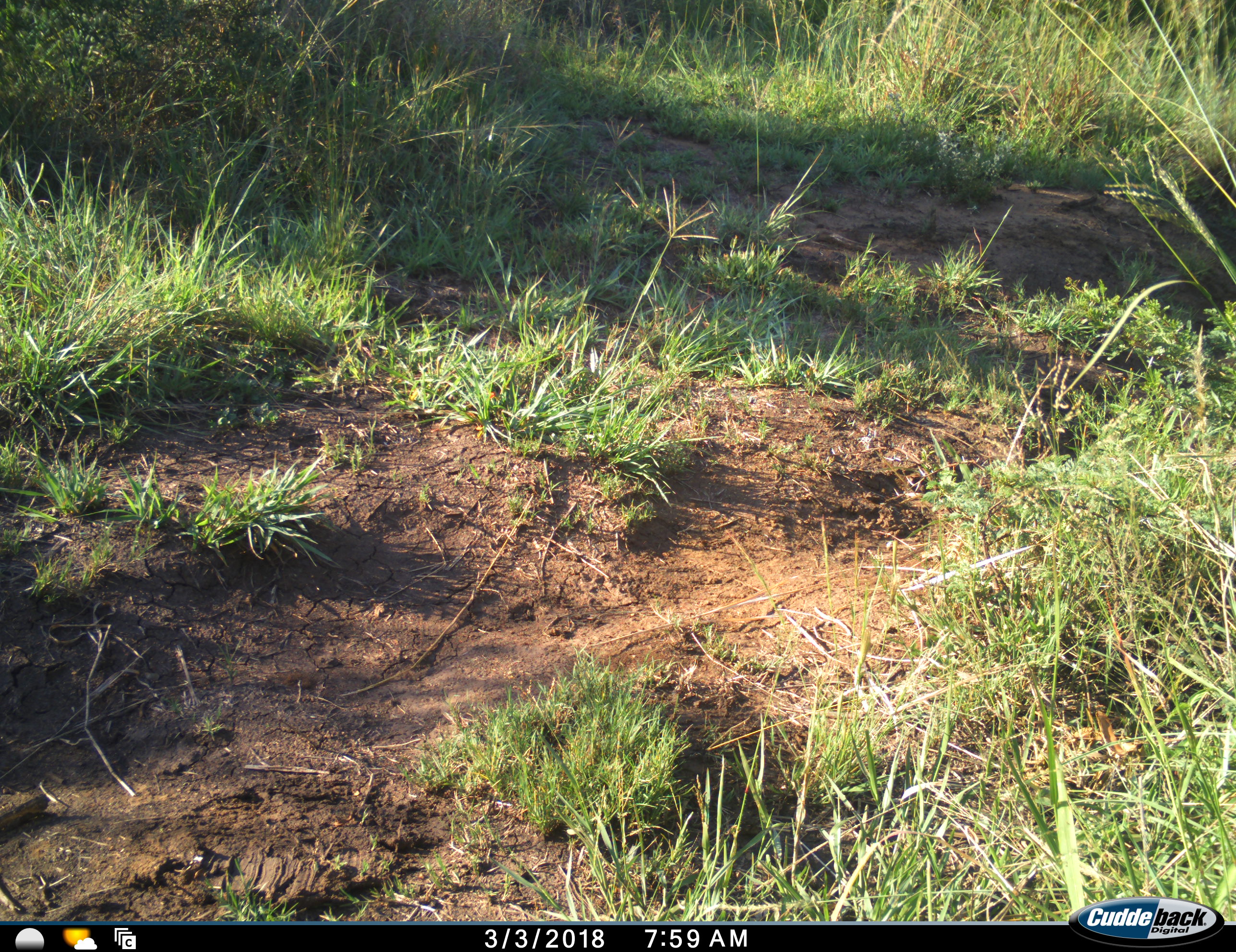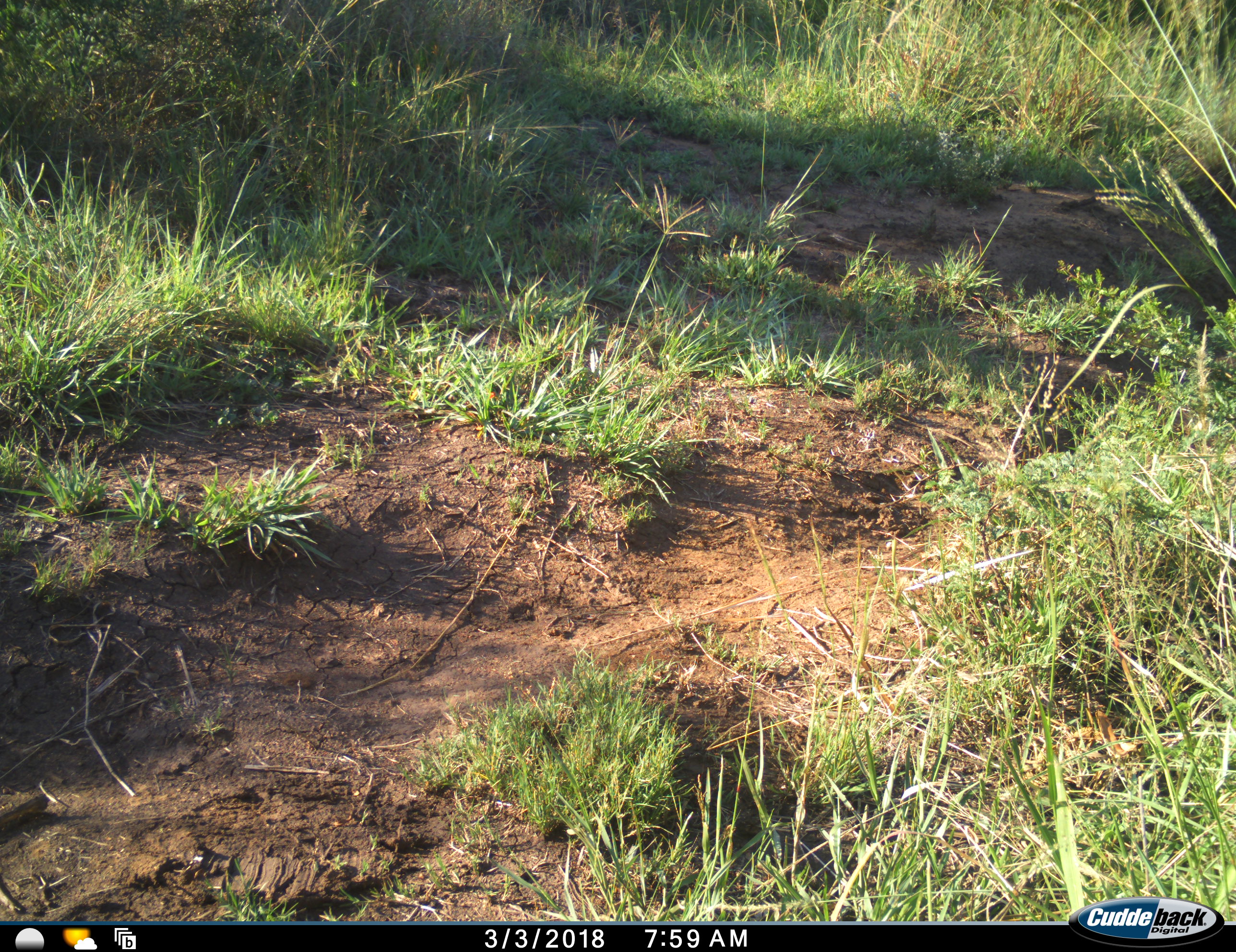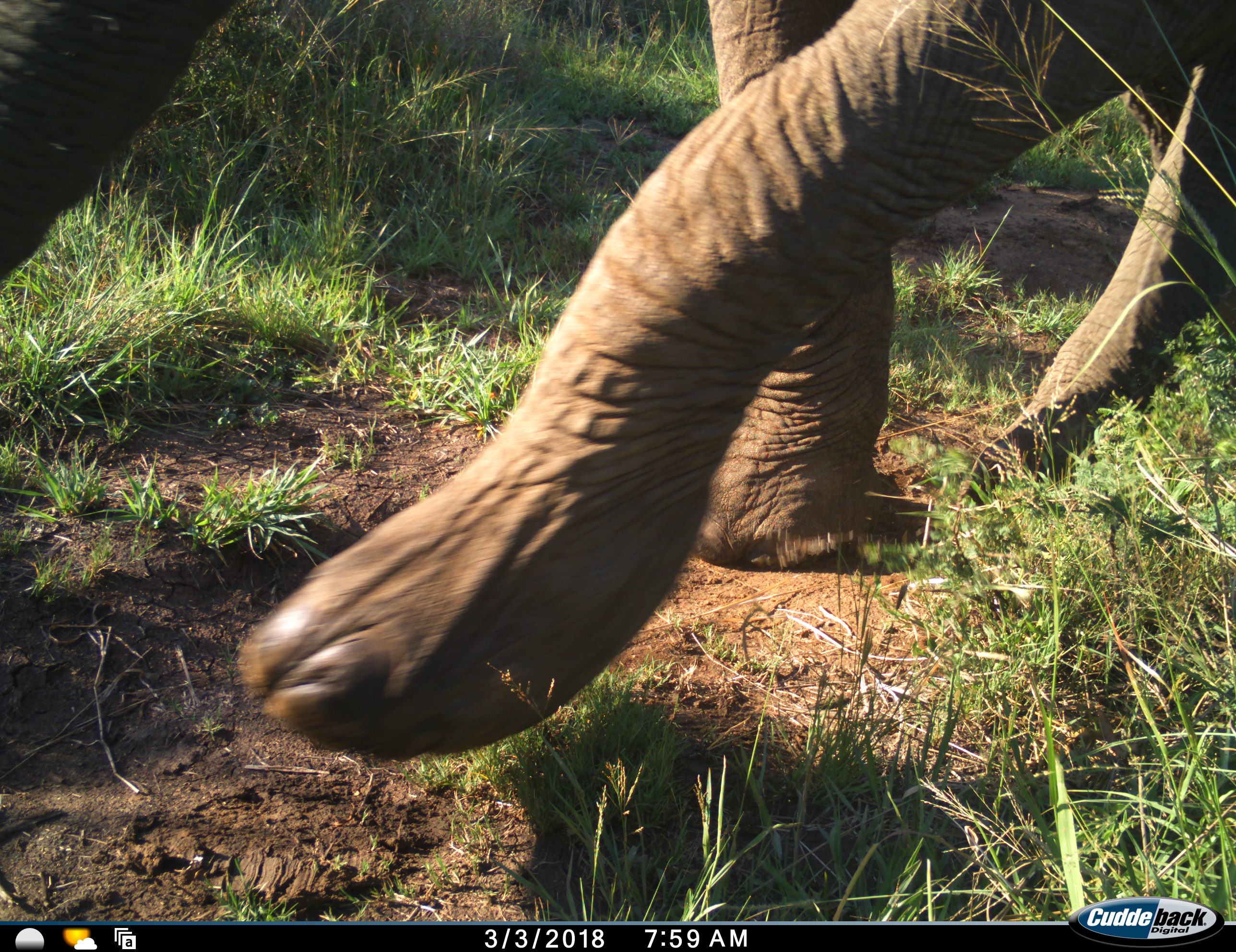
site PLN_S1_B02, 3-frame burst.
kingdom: Animalia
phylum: Chordata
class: Mammalia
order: Proboscidea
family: Elephantidae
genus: Loxodonta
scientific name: Loxodonta africana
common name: african bush elephant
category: elephant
Elephant (african bush elephant) (Loxodonta africana), count 1. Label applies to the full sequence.